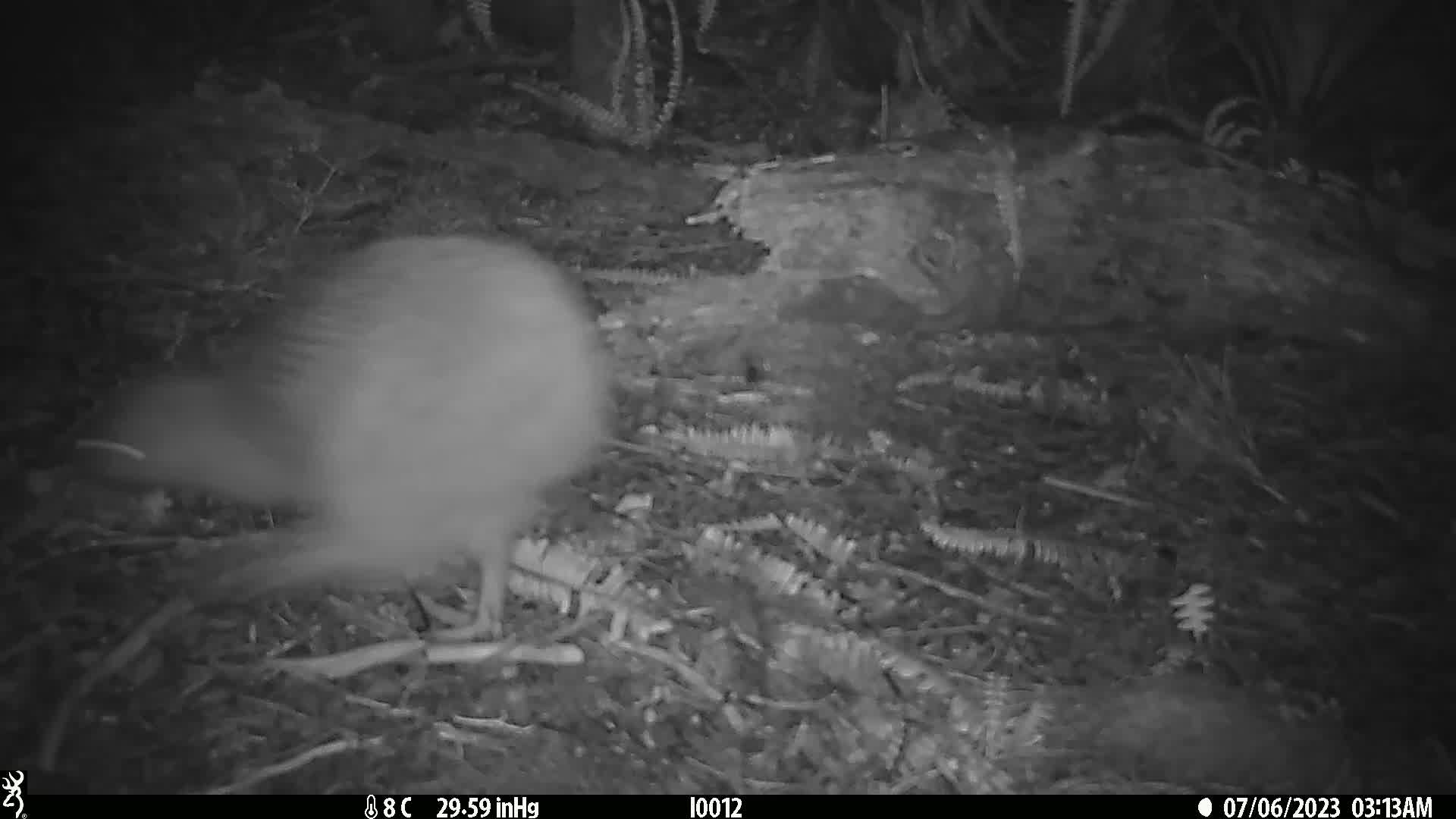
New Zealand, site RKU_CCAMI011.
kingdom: Animalia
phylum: Chordata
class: Aves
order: Apterygiformes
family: Apterygidae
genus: Apteryx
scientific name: Apteryx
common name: kiwi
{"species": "kiwi (Apteryx)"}